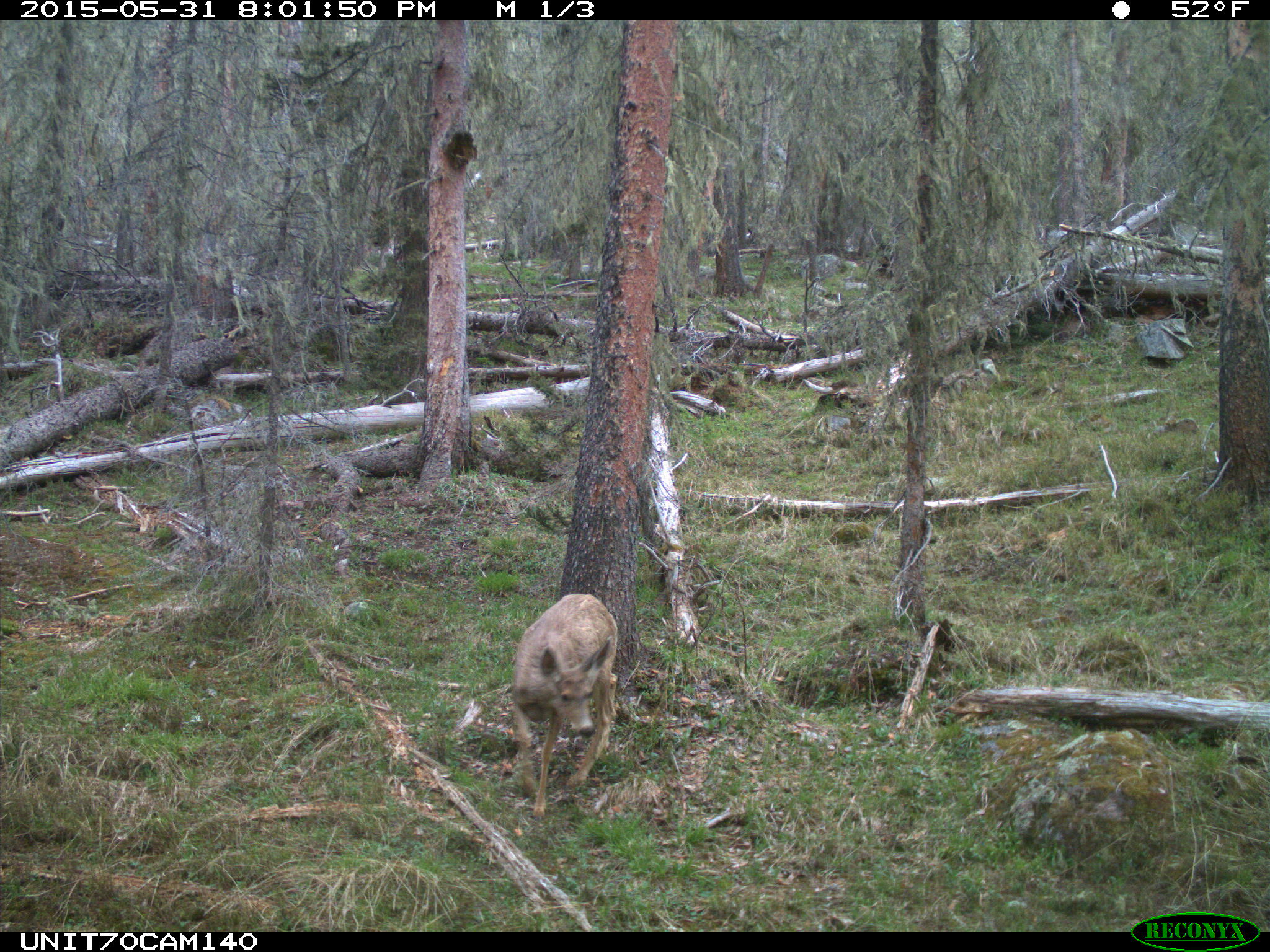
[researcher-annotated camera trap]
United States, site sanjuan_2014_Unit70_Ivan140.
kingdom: Animalia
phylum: Chordata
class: Mammalia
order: Artiodactyla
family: Cervidae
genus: Odocoileus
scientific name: Odocoileus hemionus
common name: mule deer